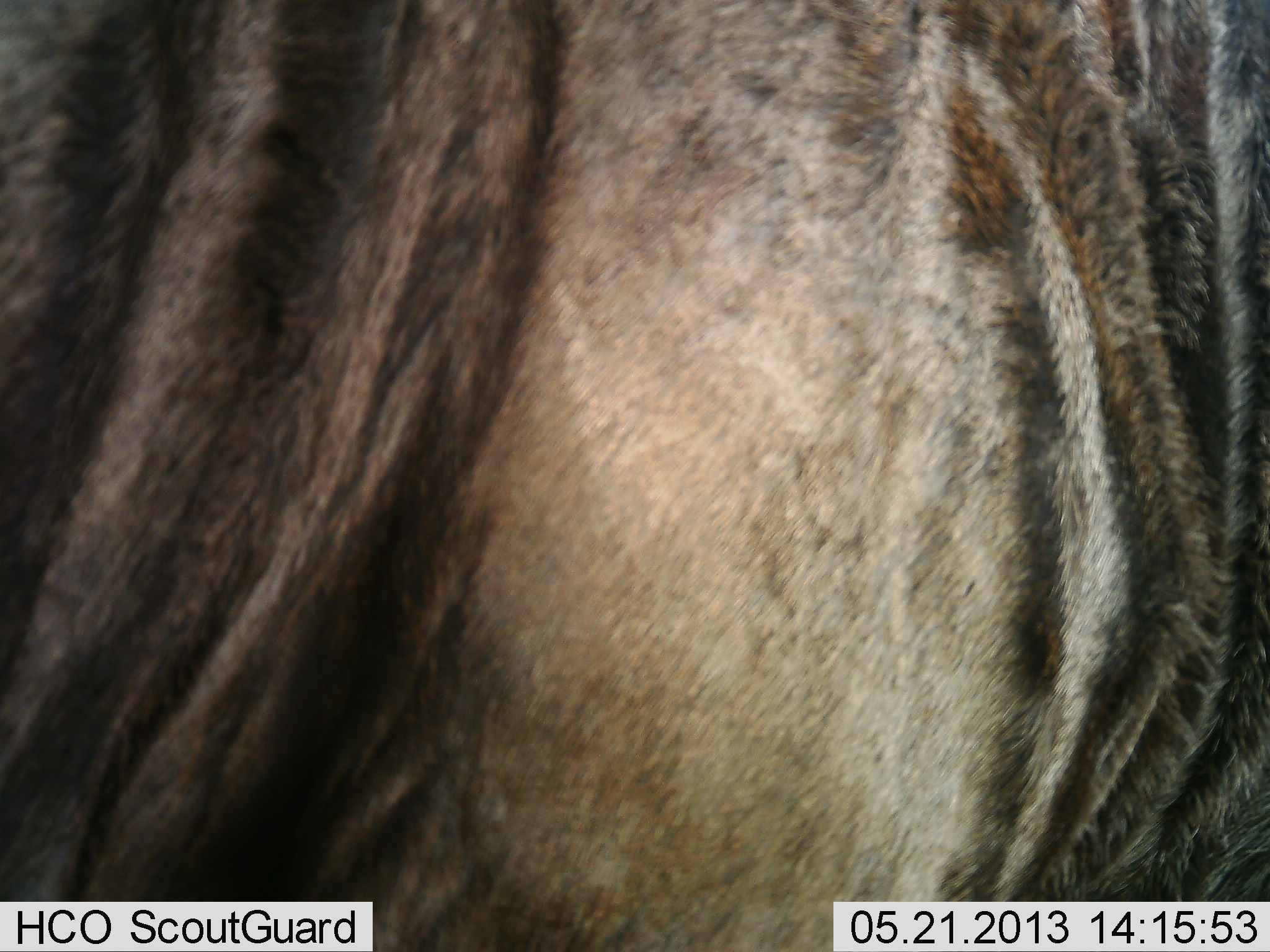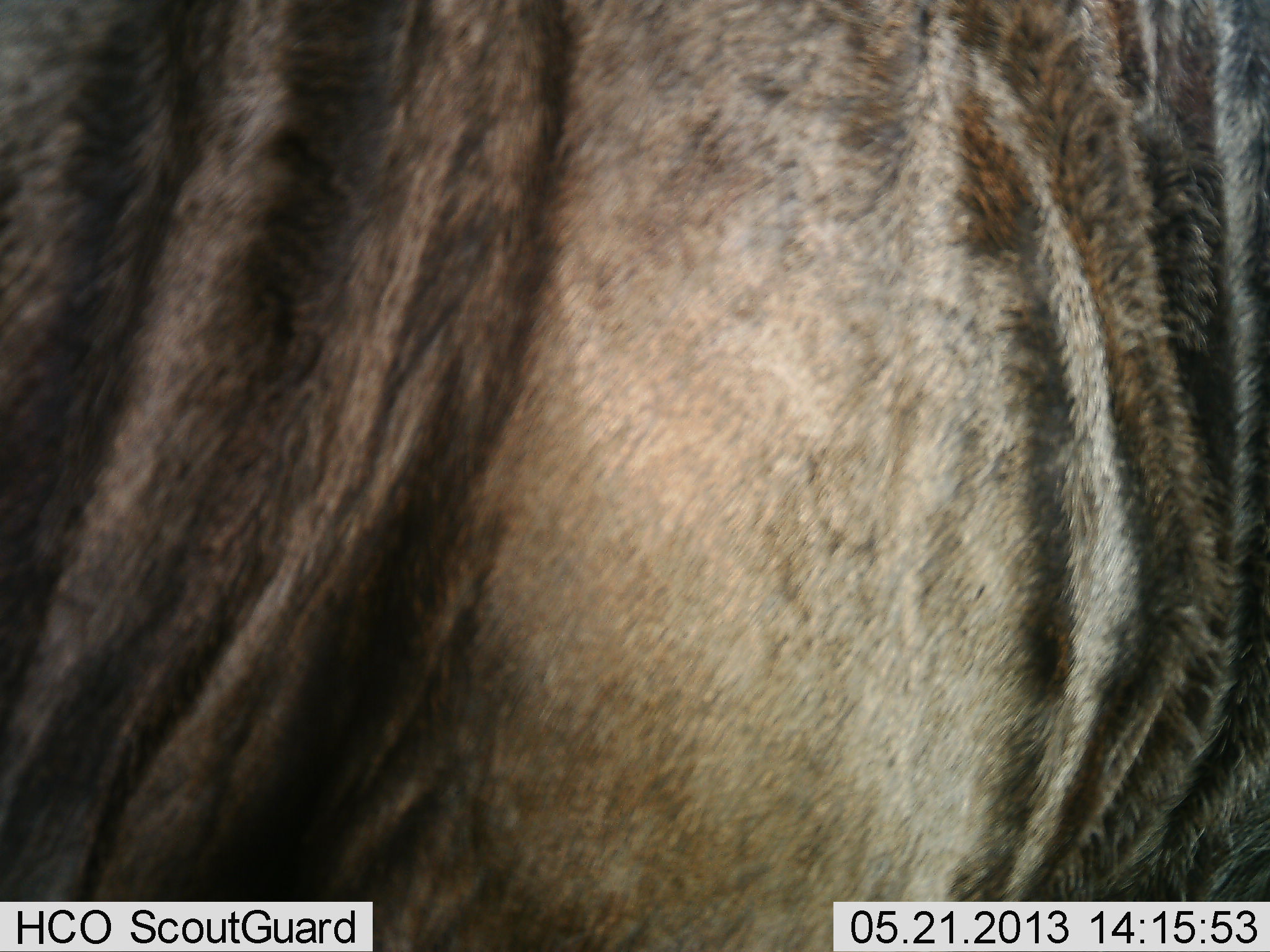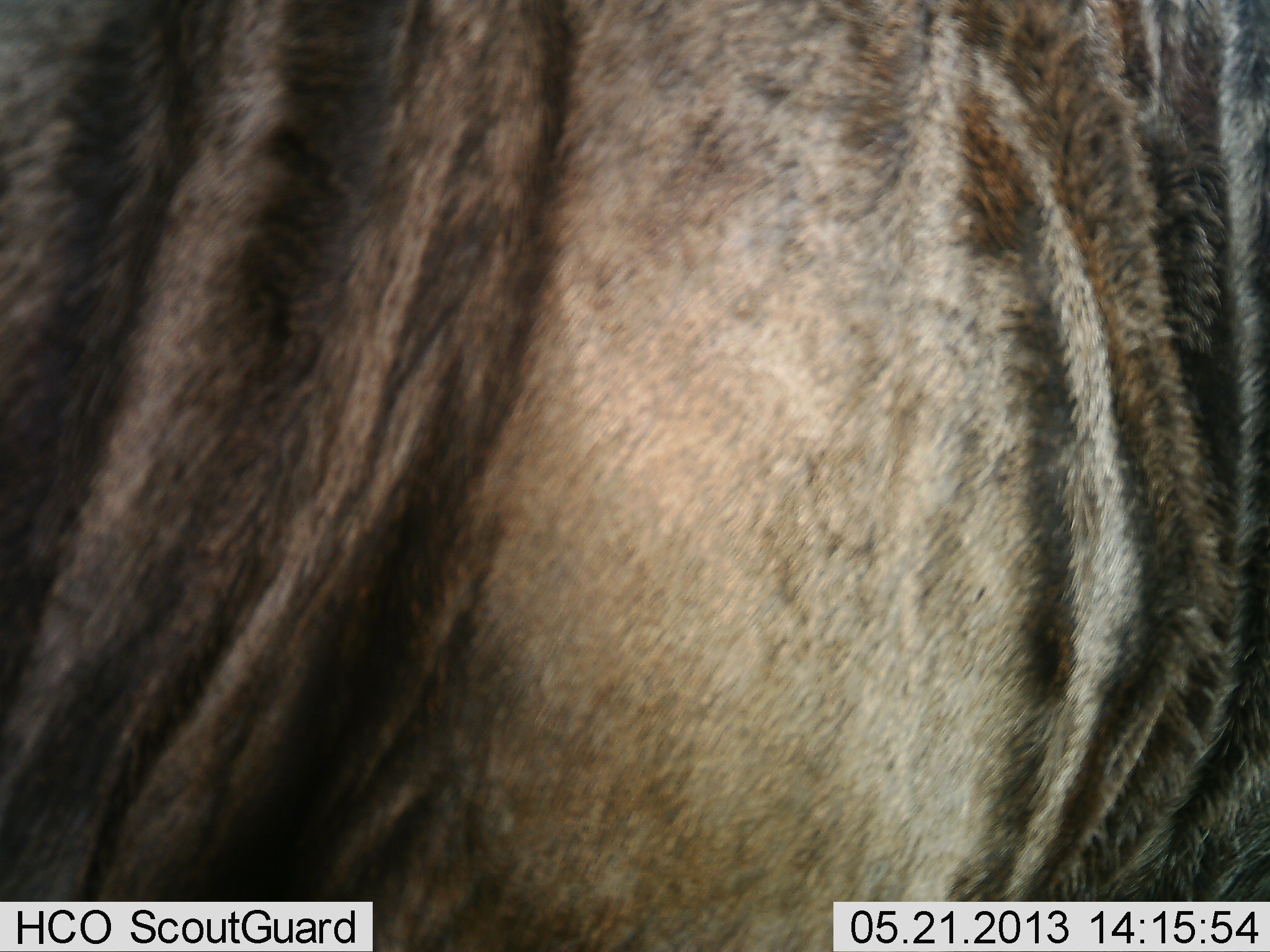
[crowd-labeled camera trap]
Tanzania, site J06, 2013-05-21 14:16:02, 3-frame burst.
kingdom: Animalia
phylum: Chordata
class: Mammalia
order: Artiodactyla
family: Bovidae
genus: Connochaetes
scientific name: Connochaetes taurinus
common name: blue wildebeest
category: wildebeest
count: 1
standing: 93%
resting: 0%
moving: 3%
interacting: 3%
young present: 0%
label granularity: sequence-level